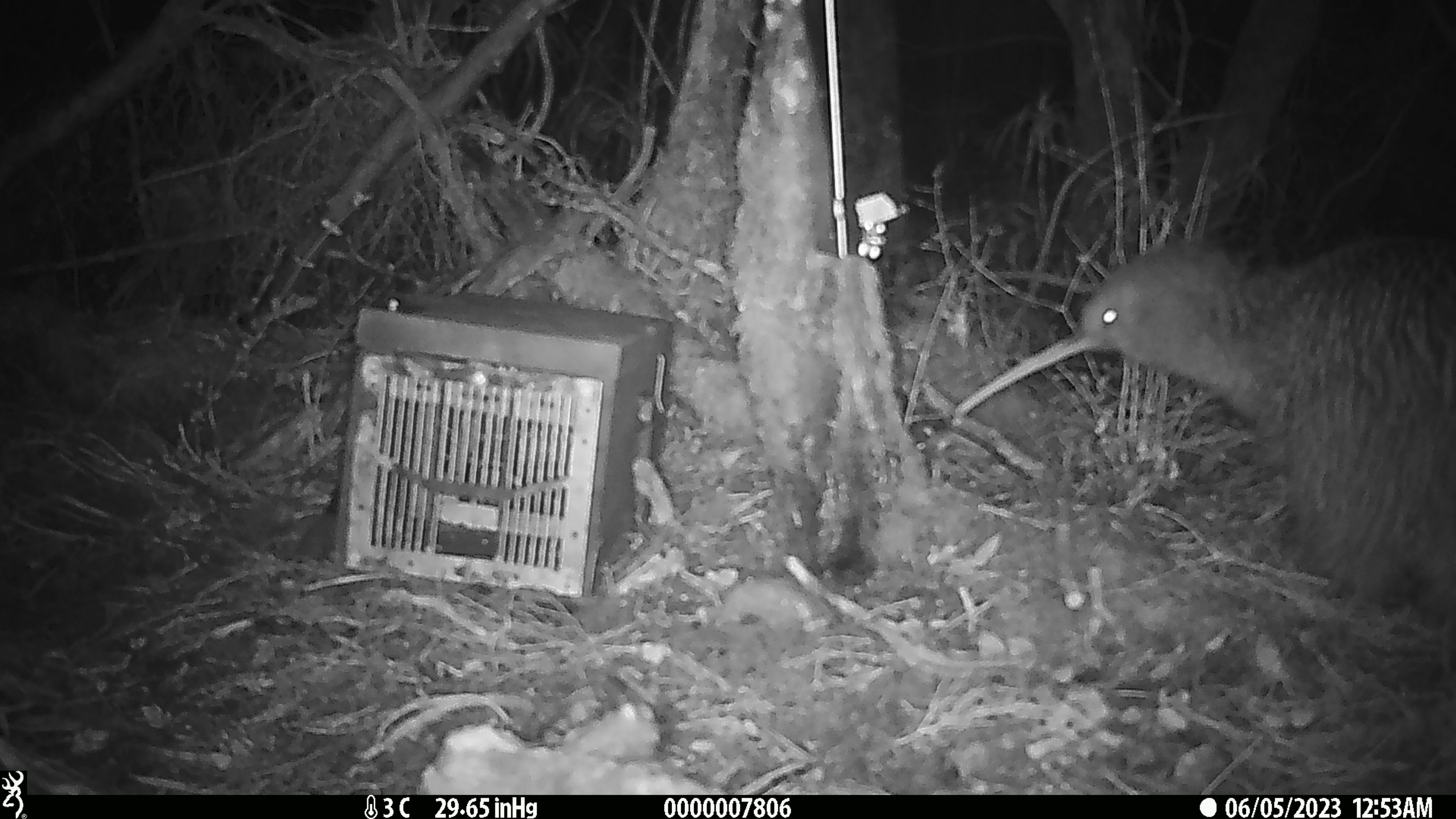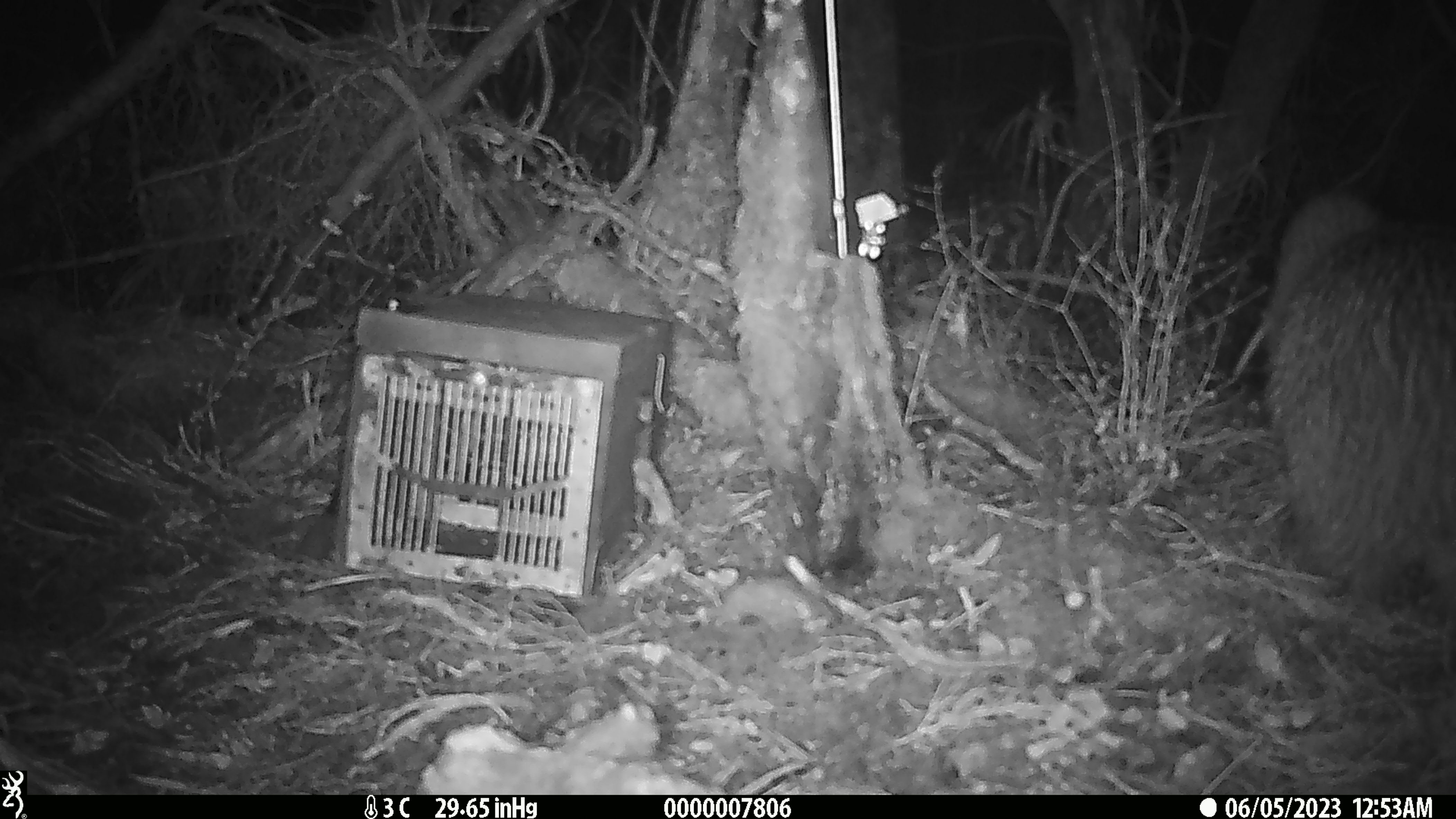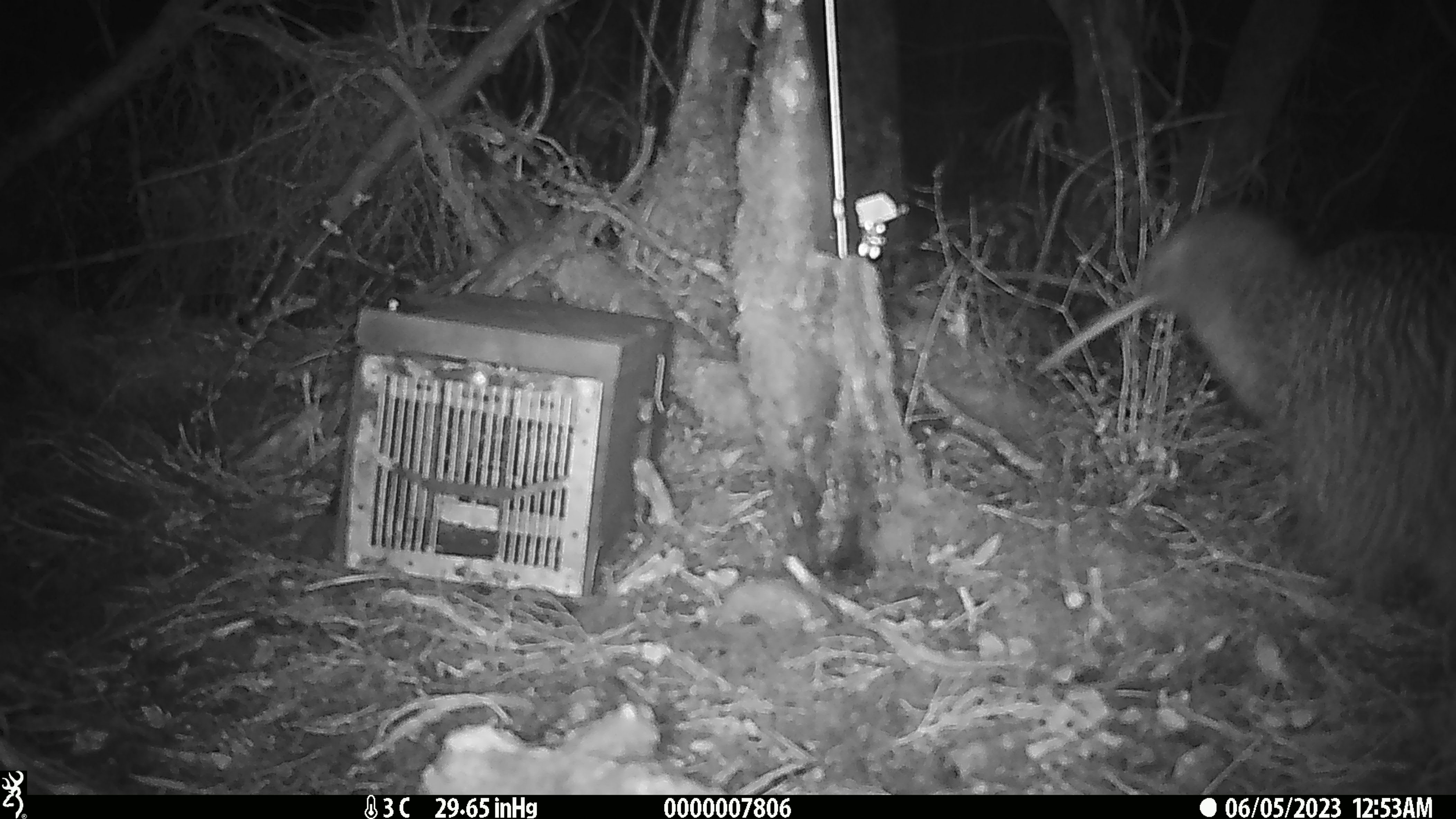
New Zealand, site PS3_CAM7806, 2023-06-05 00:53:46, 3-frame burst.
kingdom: Animalia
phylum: Chordata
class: Aves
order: Apterygiformes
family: Apterygidae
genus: Apteryx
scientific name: Apteryx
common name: kiwi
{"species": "kiwi (Apteryx)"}